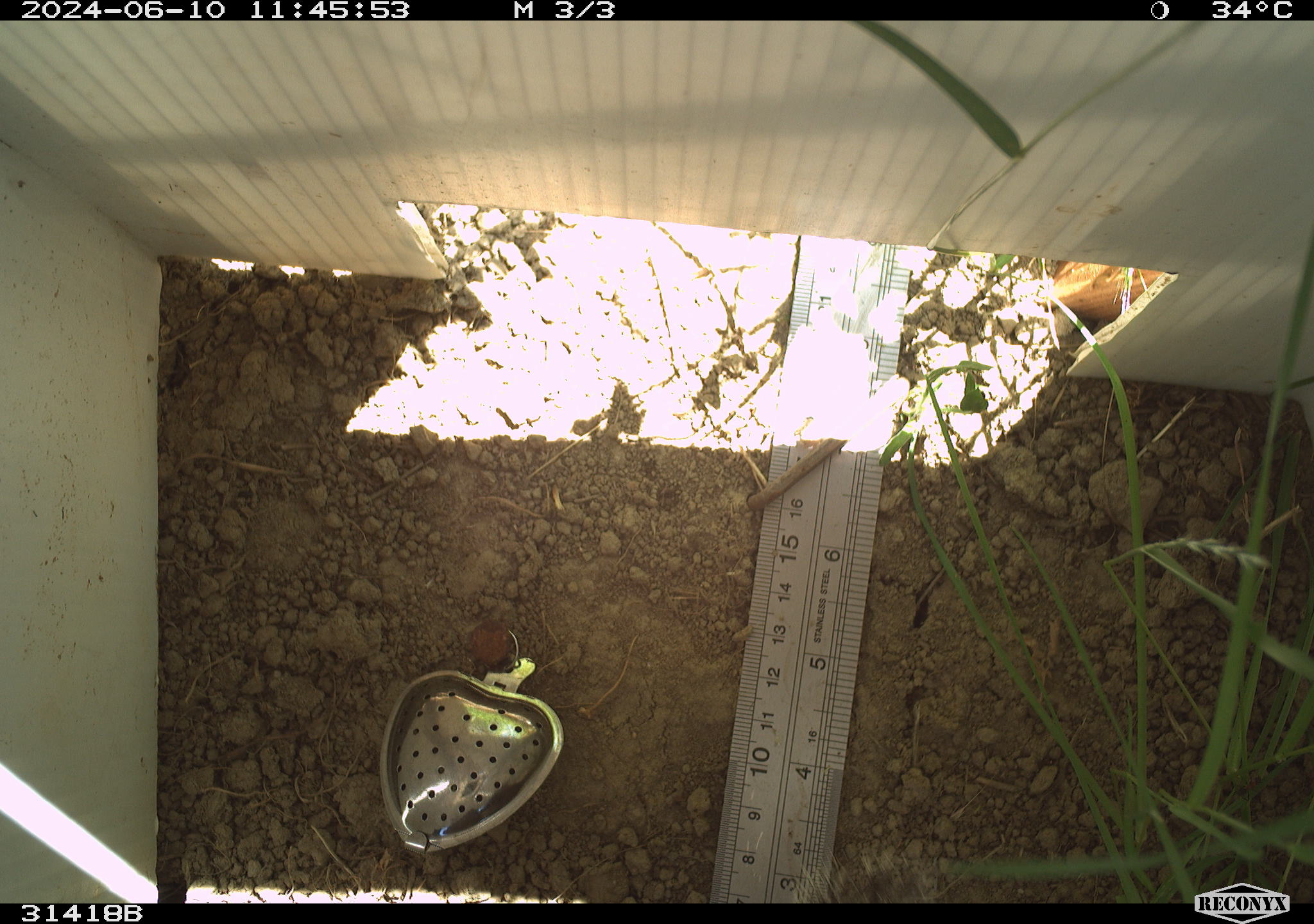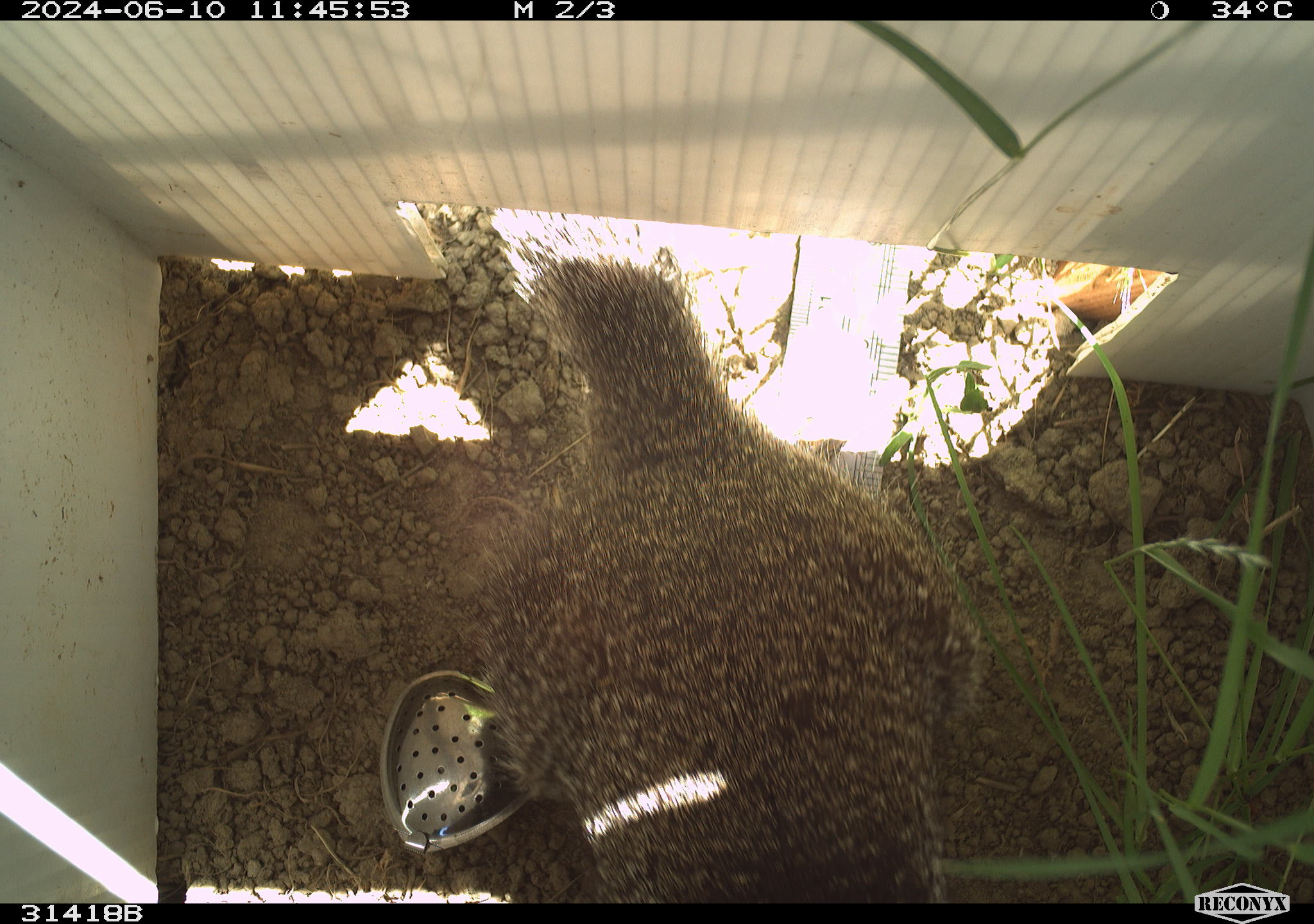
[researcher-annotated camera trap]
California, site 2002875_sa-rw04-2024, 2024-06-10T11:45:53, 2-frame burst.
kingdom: Animalia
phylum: Chordata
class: Mammalia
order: Rodentia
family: Sciuridae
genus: Otospermophilus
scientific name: Otospermophilus beecheyi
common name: california ground squirrel